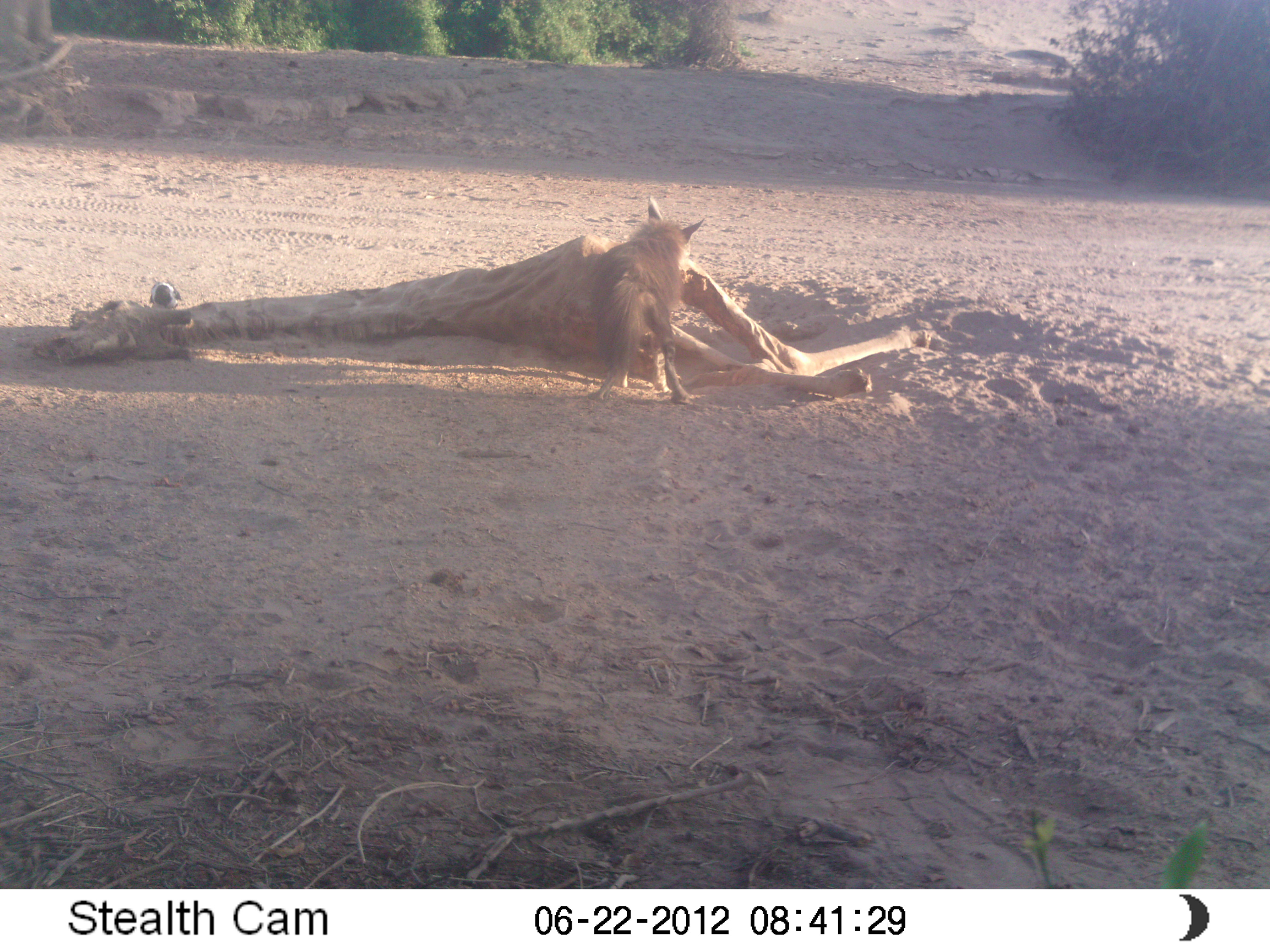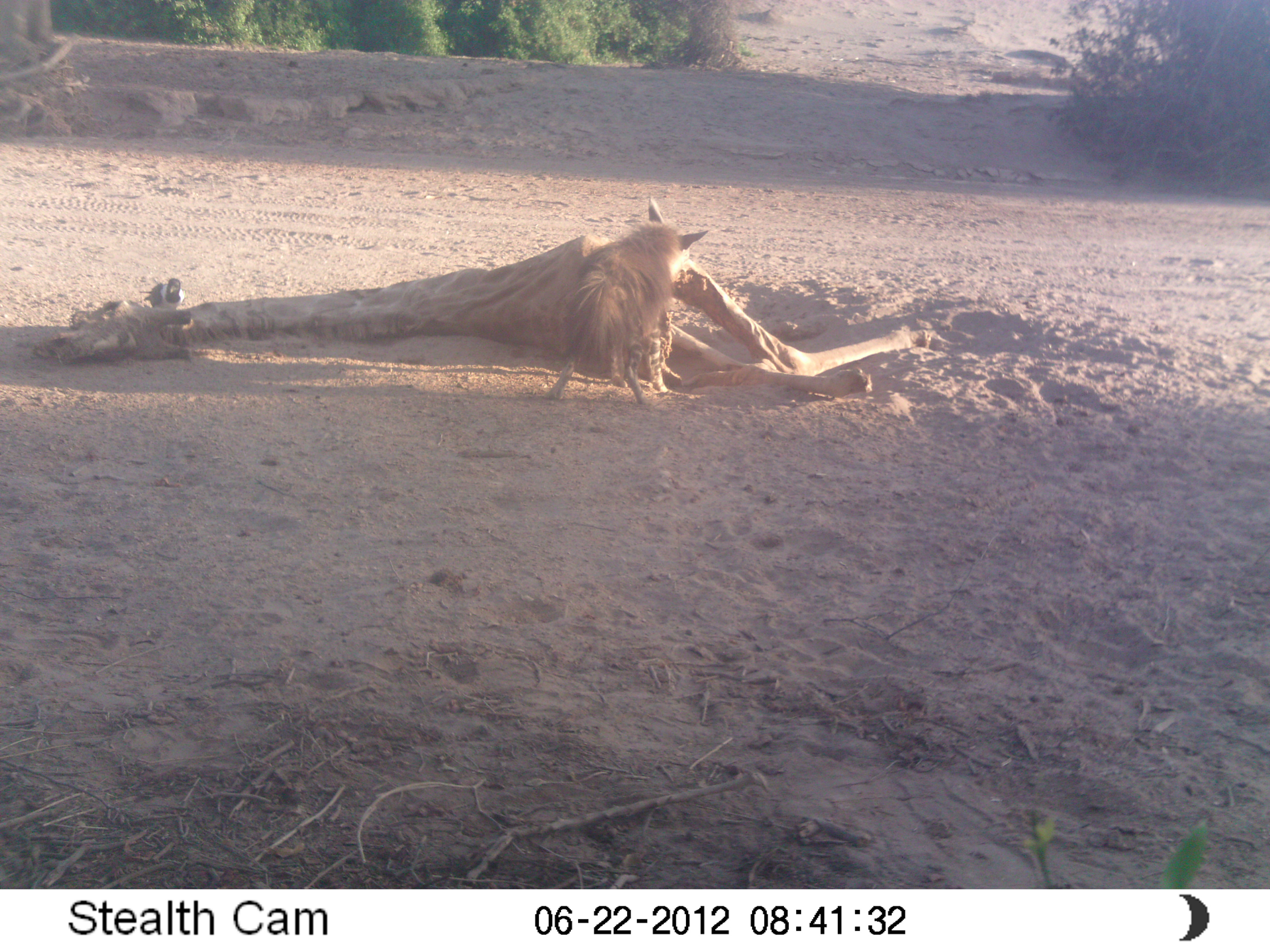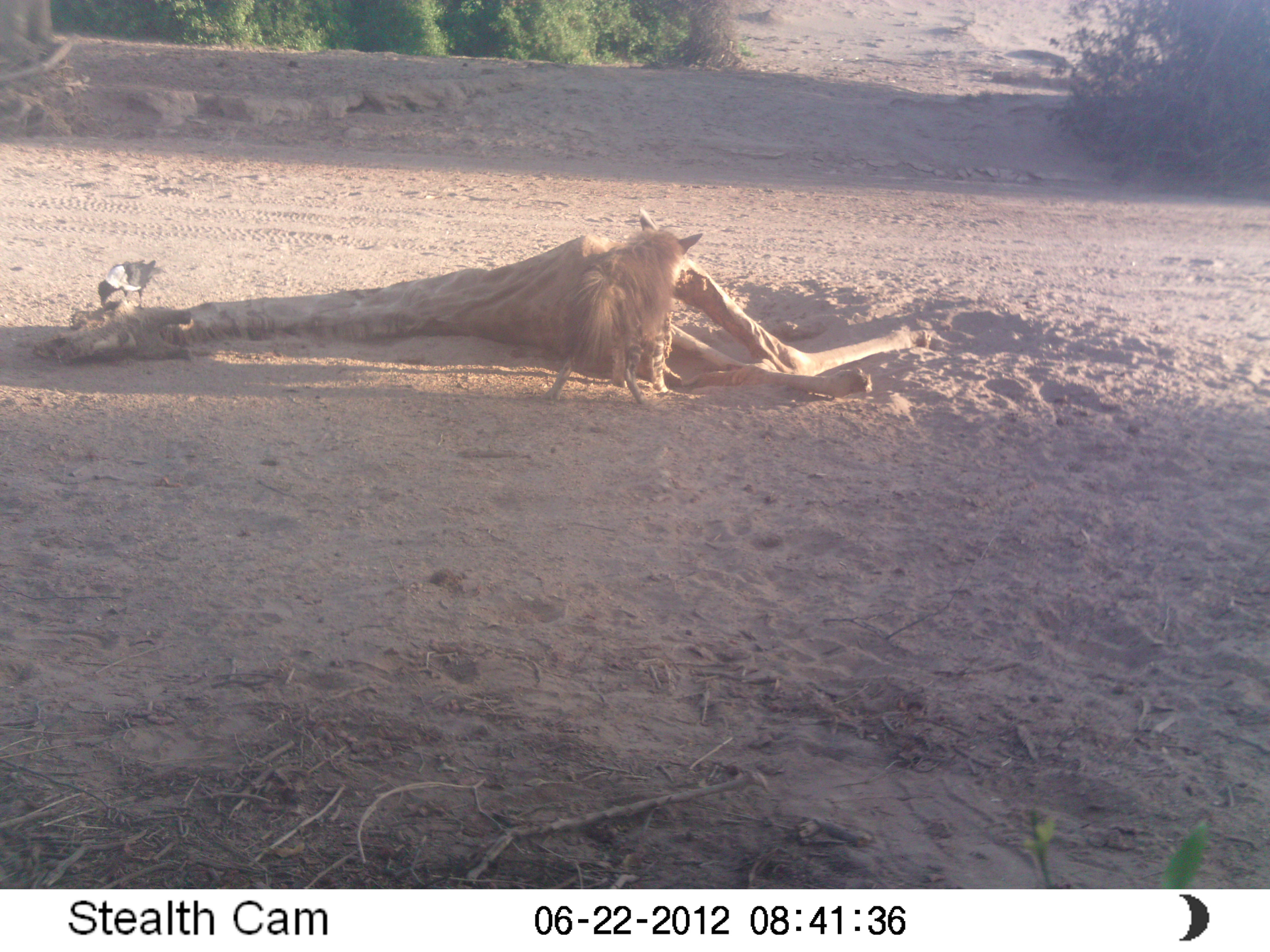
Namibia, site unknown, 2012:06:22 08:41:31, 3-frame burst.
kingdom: Animalia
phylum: Chordata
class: Mammalia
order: Carnivora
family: Hyaenidae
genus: Parahyaena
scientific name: Parahyaena brunnea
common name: brown hyena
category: hyaena brunnea